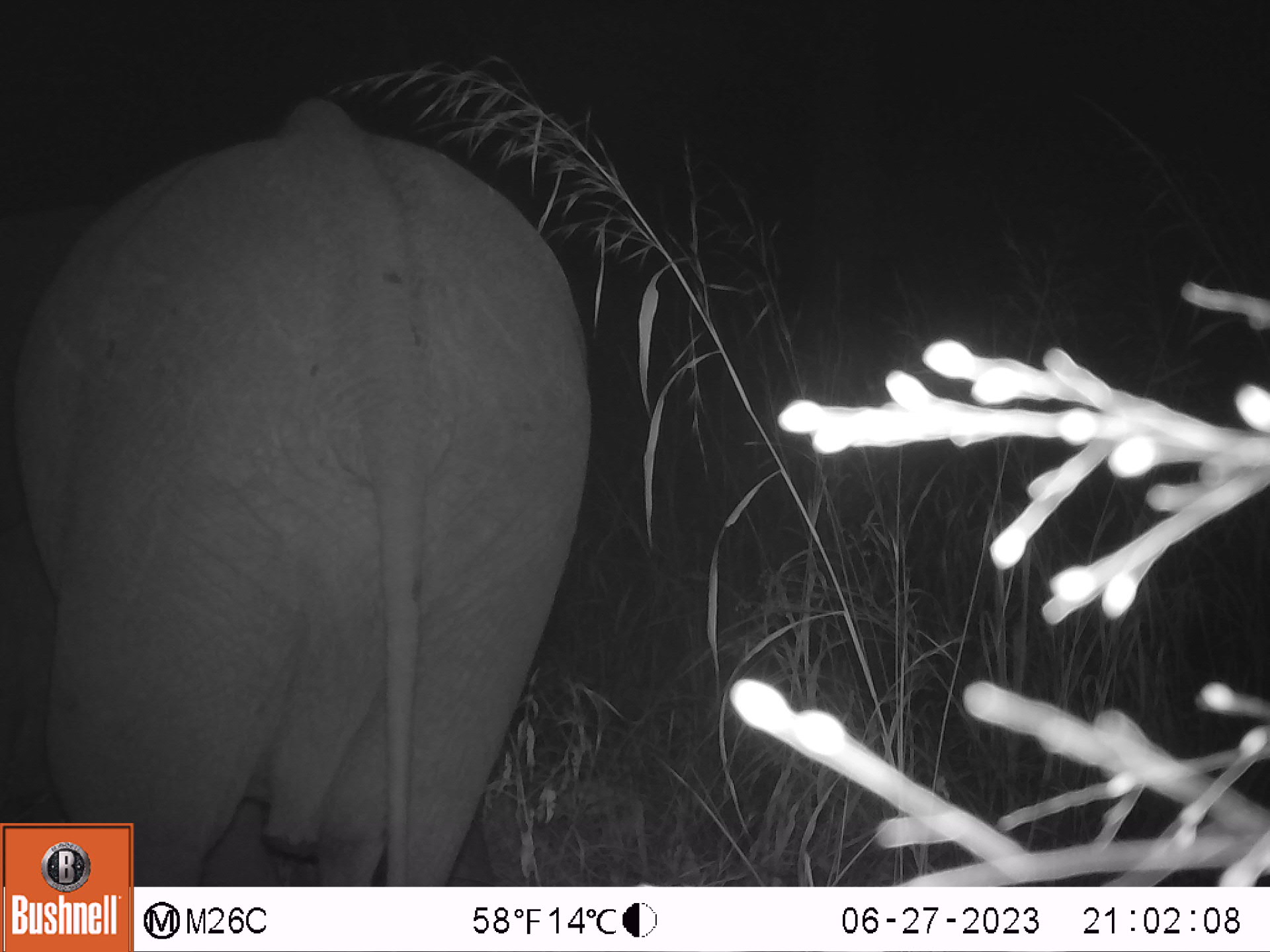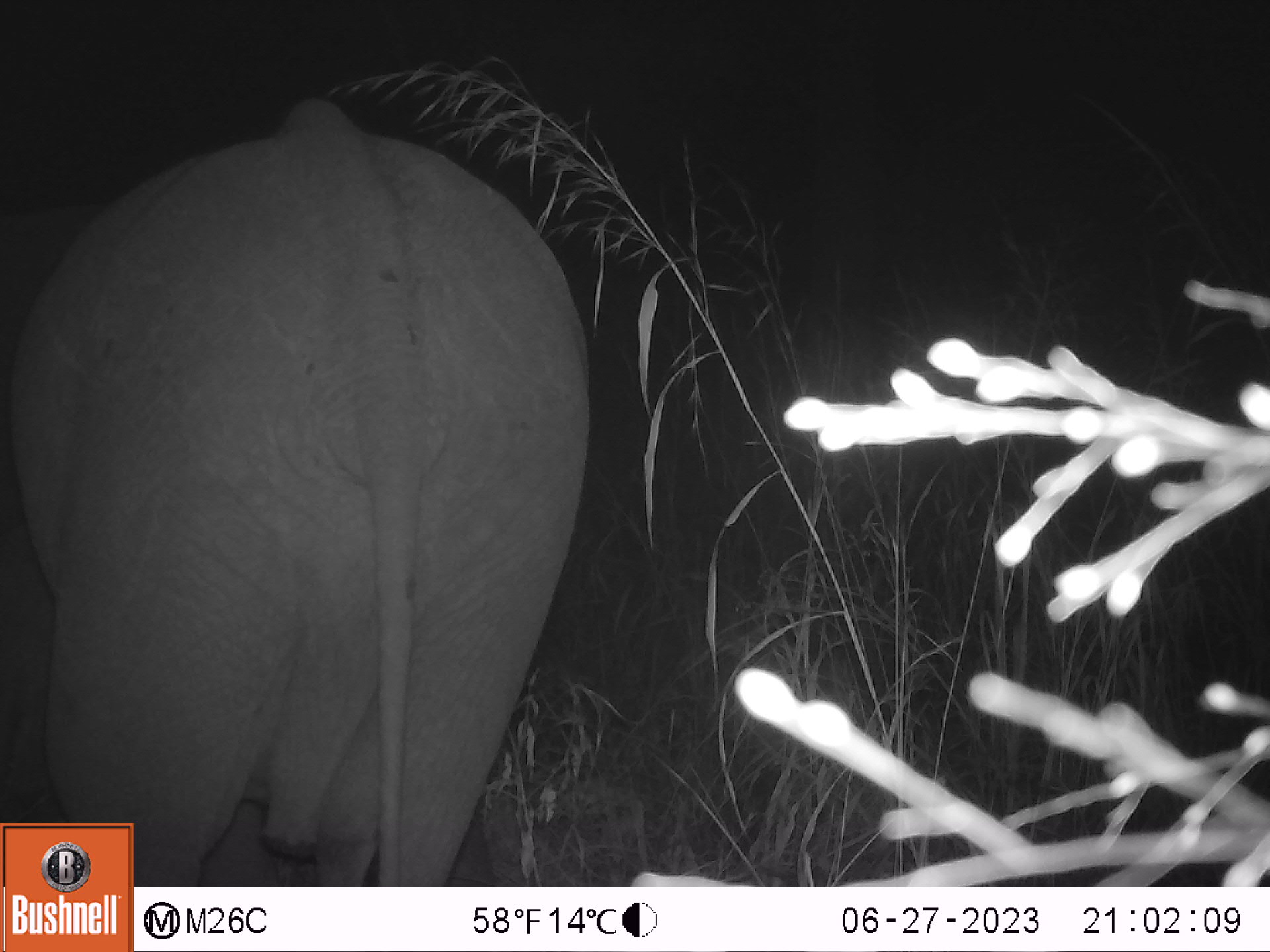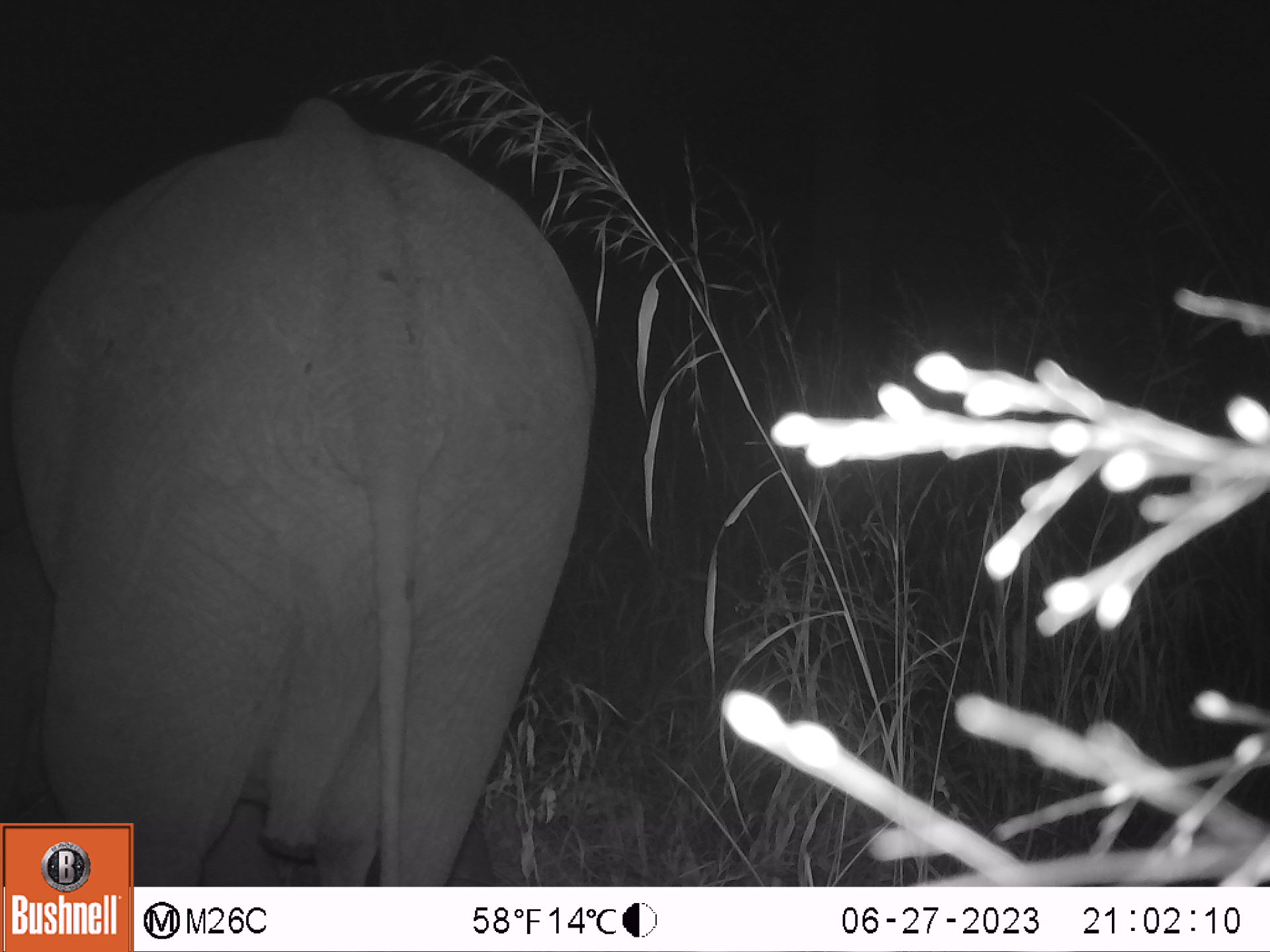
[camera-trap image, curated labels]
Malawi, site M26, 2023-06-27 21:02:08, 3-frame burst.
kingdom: Animalia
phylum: Chordata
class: Mammalia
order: Proboscidea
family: Elephantidae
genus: Loxodonta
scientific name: Loxodonta africana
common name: african savanna elephant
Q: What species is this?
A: African savanna elephant (Loxodonta africana).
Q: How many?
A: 1.